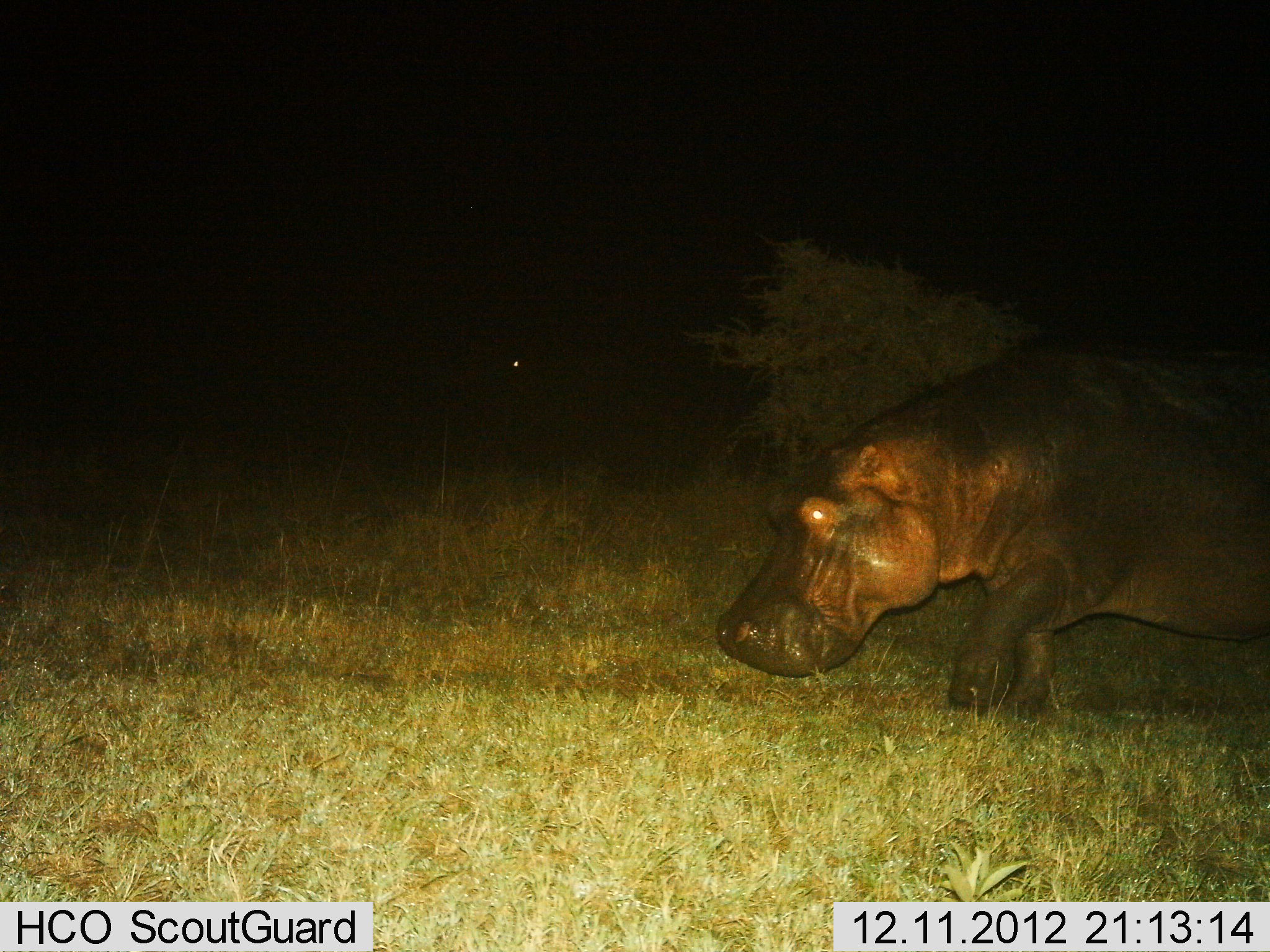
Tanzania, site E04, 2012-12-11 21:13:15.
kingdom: Animalia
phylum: Chordata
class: Mammalia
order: Artiodactyla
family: Hippopotamidae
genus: Hippopotamus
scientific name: Hippopotamus amphibius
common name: hippopotamus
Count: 1.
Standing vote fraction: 0%.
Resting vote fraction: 4%.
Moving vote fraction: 96%.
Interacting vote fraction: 0%.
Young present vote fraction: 0%.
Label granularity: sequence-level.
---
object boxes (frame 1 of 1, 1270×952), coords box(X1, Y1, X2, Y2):
animal: box(711, 332, 1269, 720)